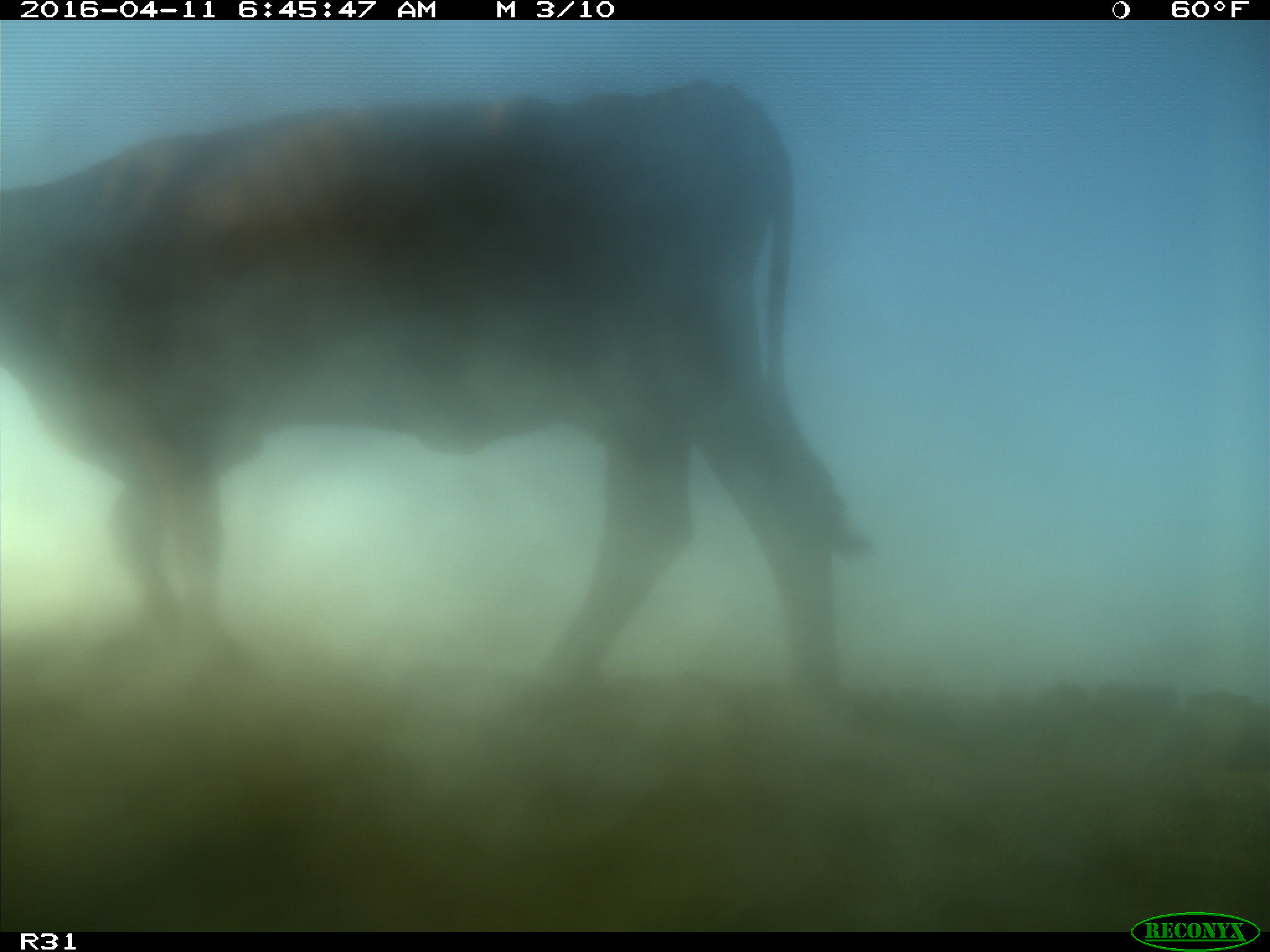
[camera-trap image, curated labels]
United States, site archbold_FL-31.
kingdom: Animalia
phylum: Chordata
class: Mammalia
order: Artiodactyla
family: Bovidae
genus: Bos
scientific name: Bos taurus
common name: domestic cow